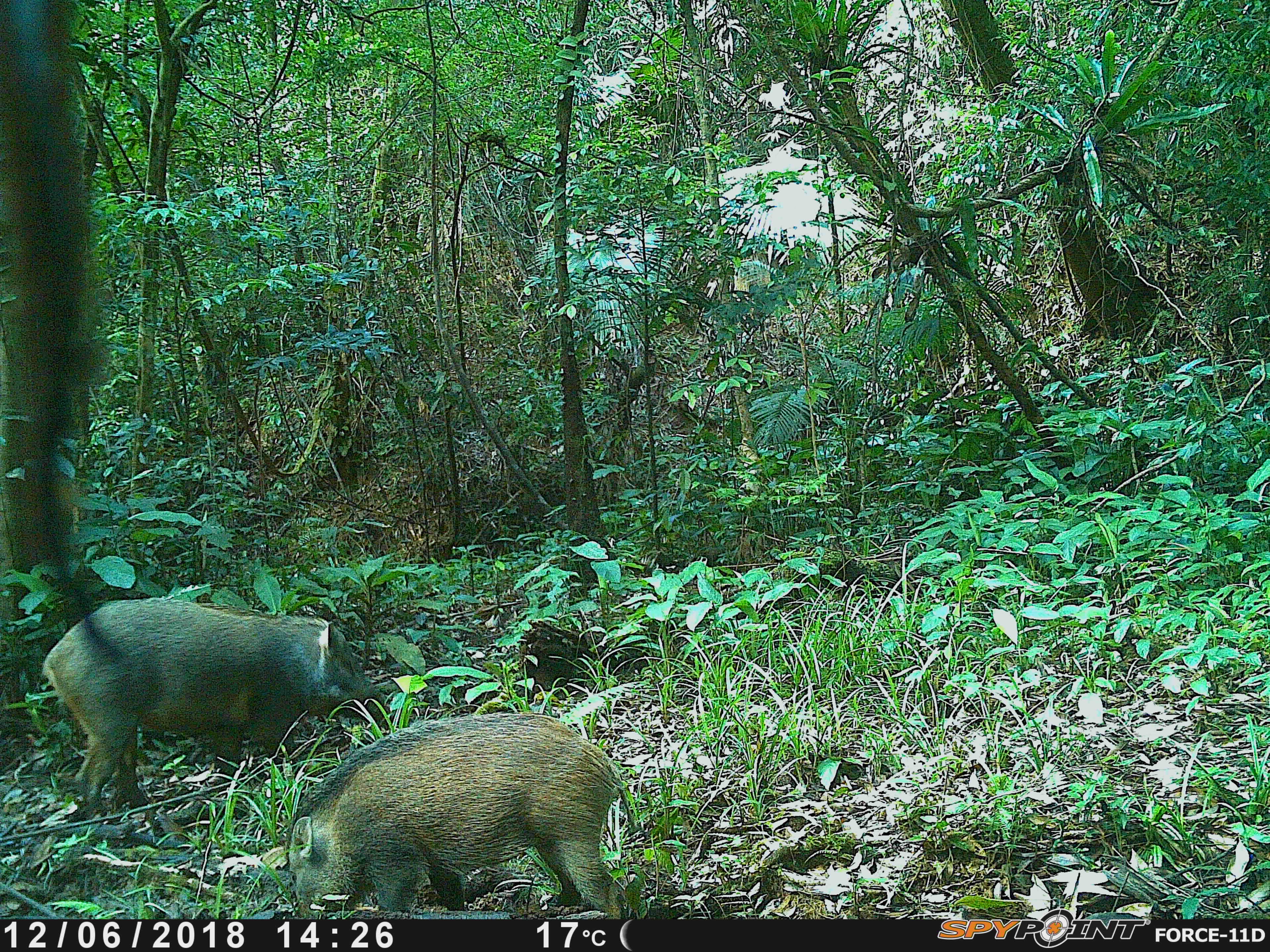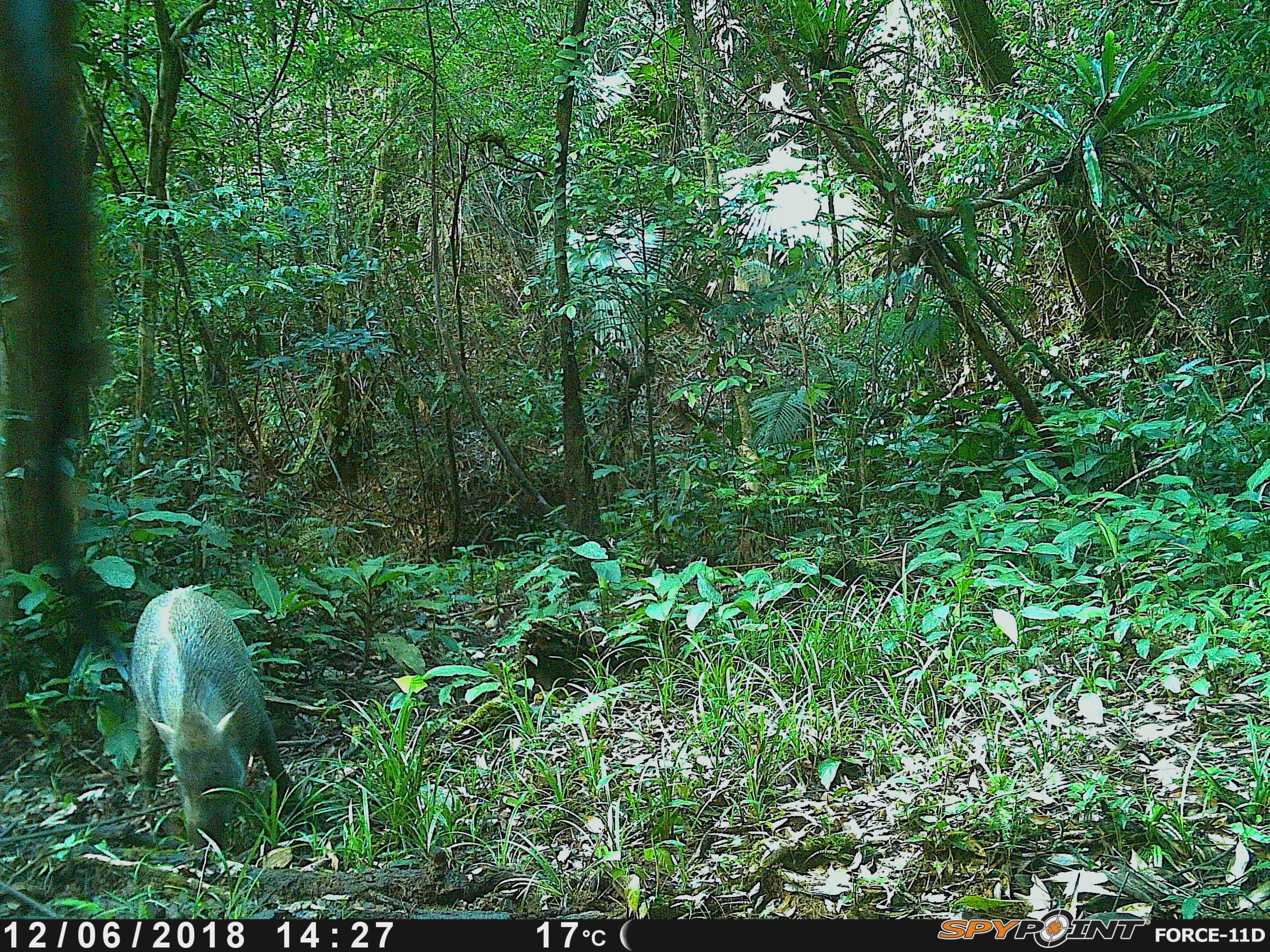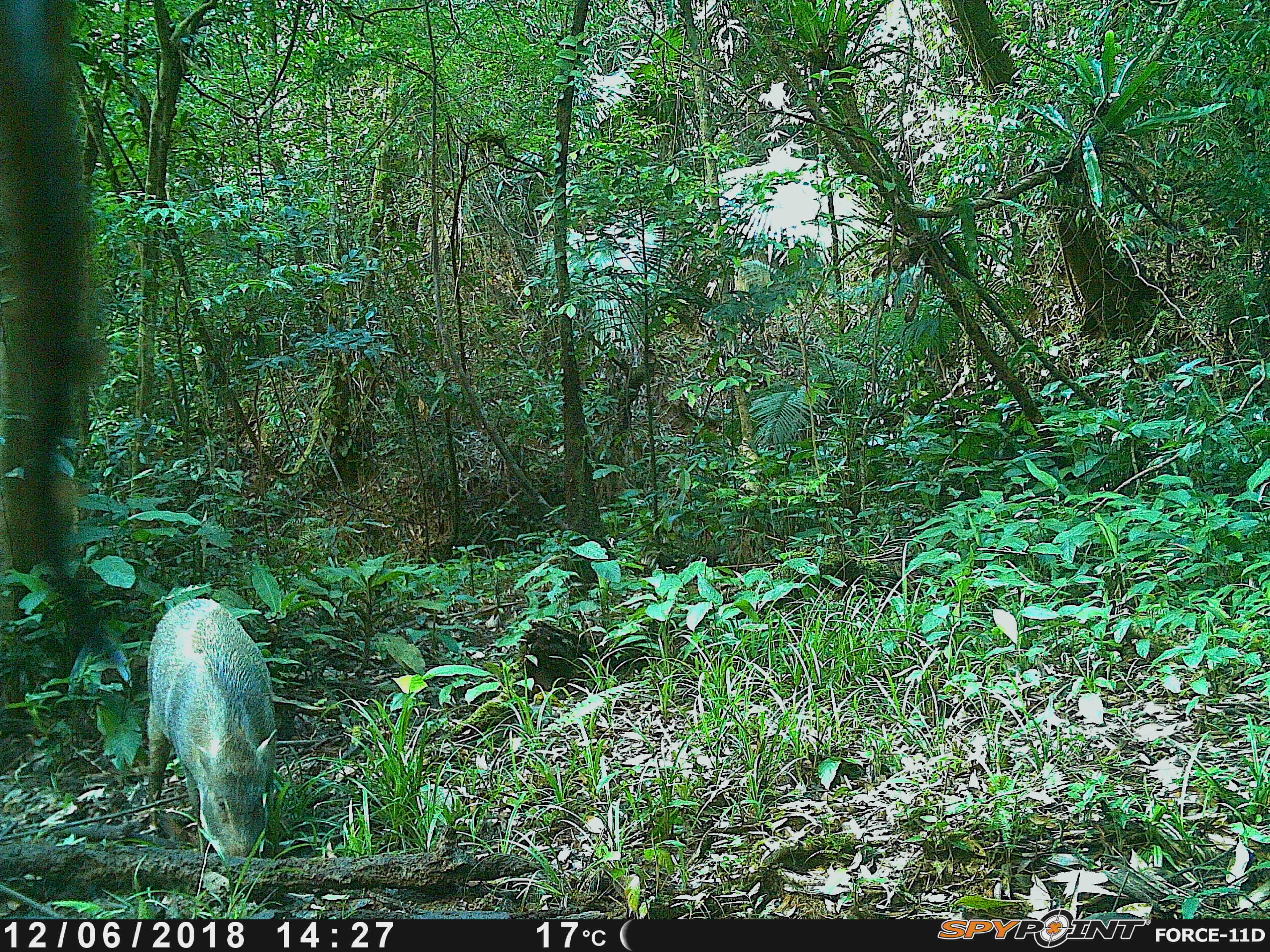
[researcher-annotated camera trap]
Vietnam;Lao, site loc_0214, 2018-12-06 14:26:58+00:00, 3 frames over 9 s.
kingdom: Animalia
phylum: Chordata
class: Mammalia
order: Artiodactyla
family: Suidae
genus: Sus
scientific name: Sus scrofa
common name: eurasian wild pig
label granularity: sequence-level